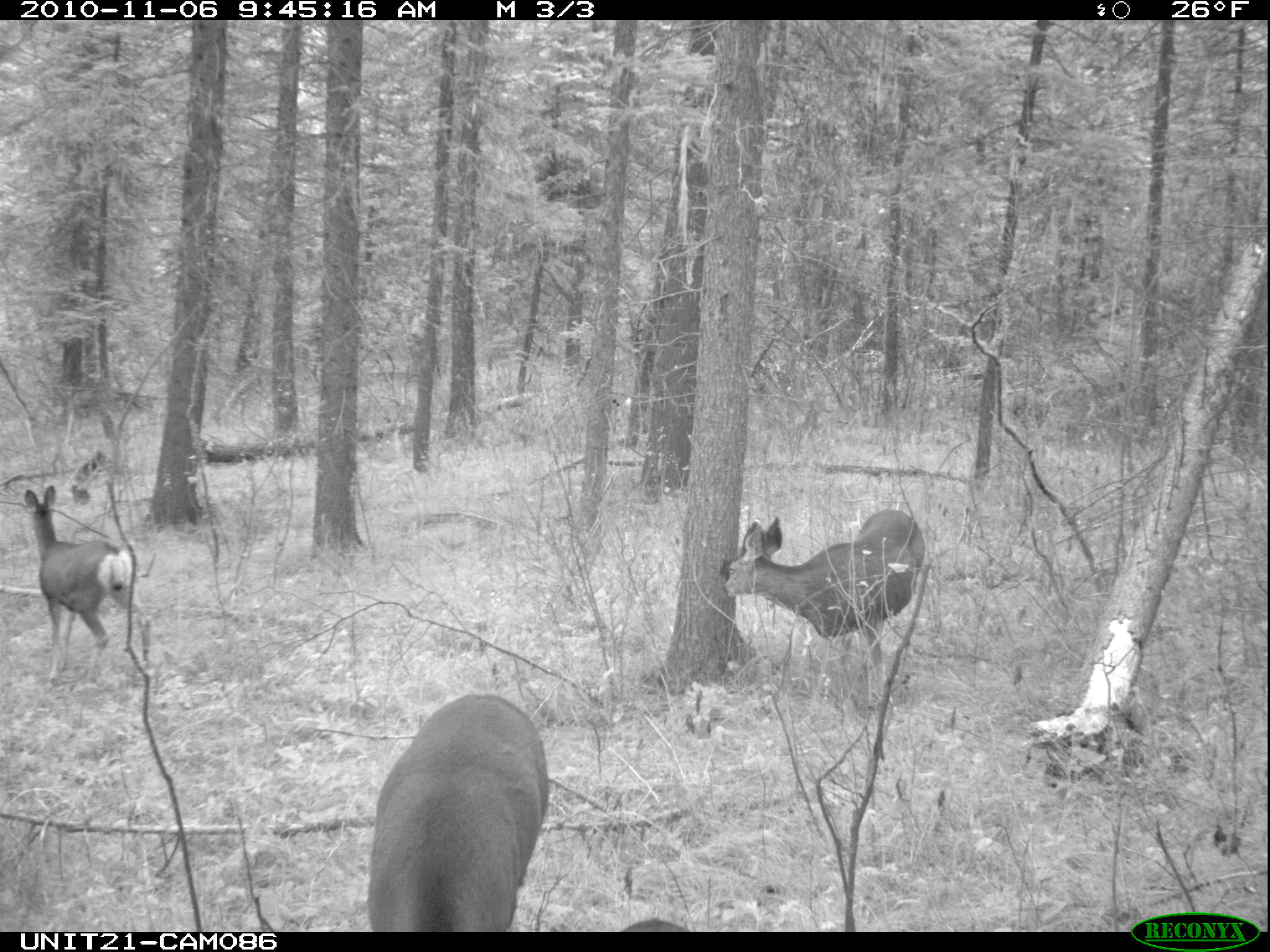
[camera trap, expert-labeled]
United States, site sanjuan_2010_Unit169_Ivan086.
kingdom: Animalia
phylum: Chordata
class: Mammalia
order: Artiodactyla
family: Cervidae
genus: Odocoileus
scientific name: Odocoileus hemionus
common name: mule deer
Odocoileus hemionus (mule deer).